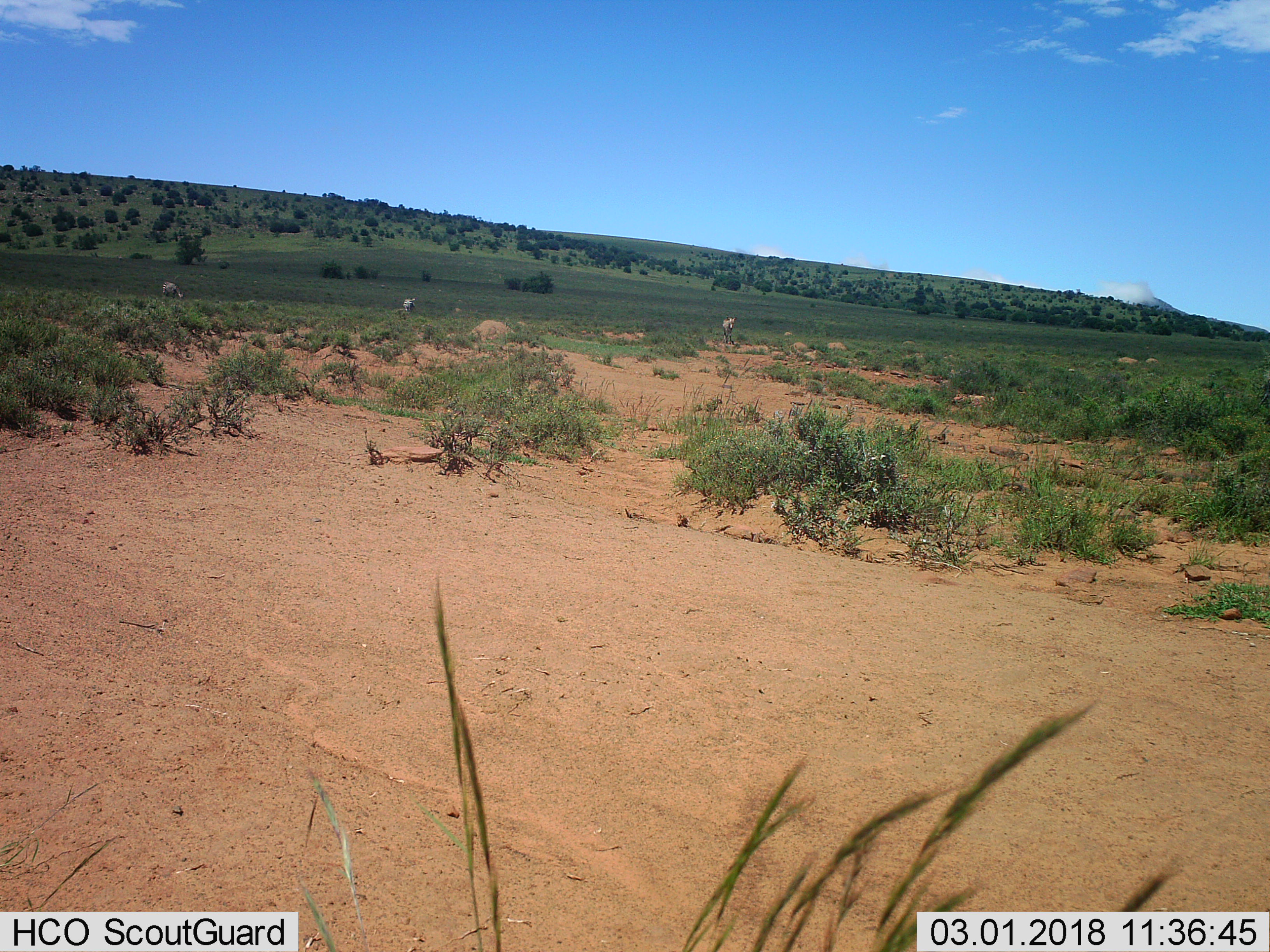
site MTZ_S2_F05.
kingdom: Animalia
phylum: Chordata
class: Mammalia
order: Perissodactyla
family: Equidae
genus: Equus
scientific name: Equus zebra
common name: mountain zebra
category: zebramountain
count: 3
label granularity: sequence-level